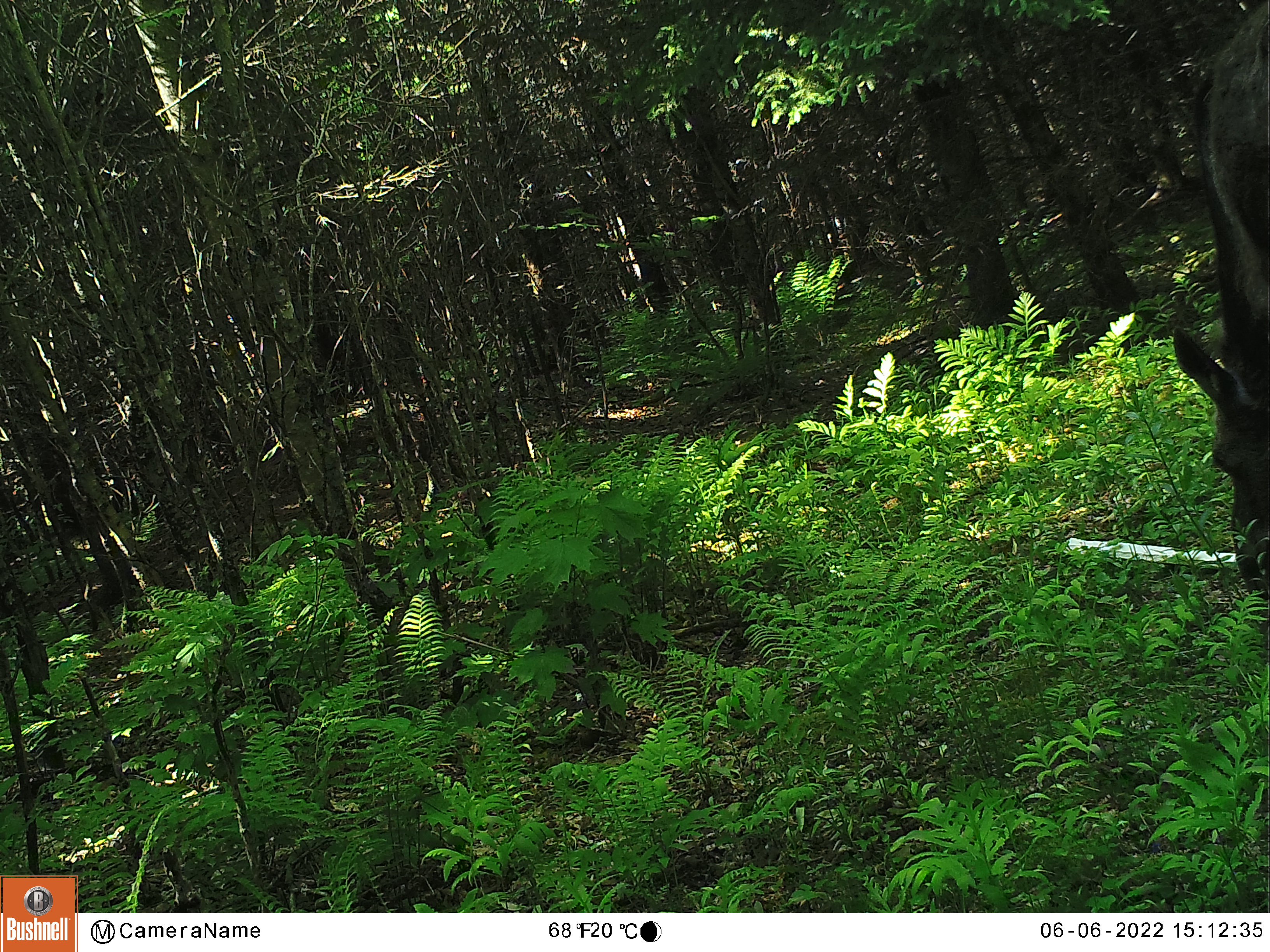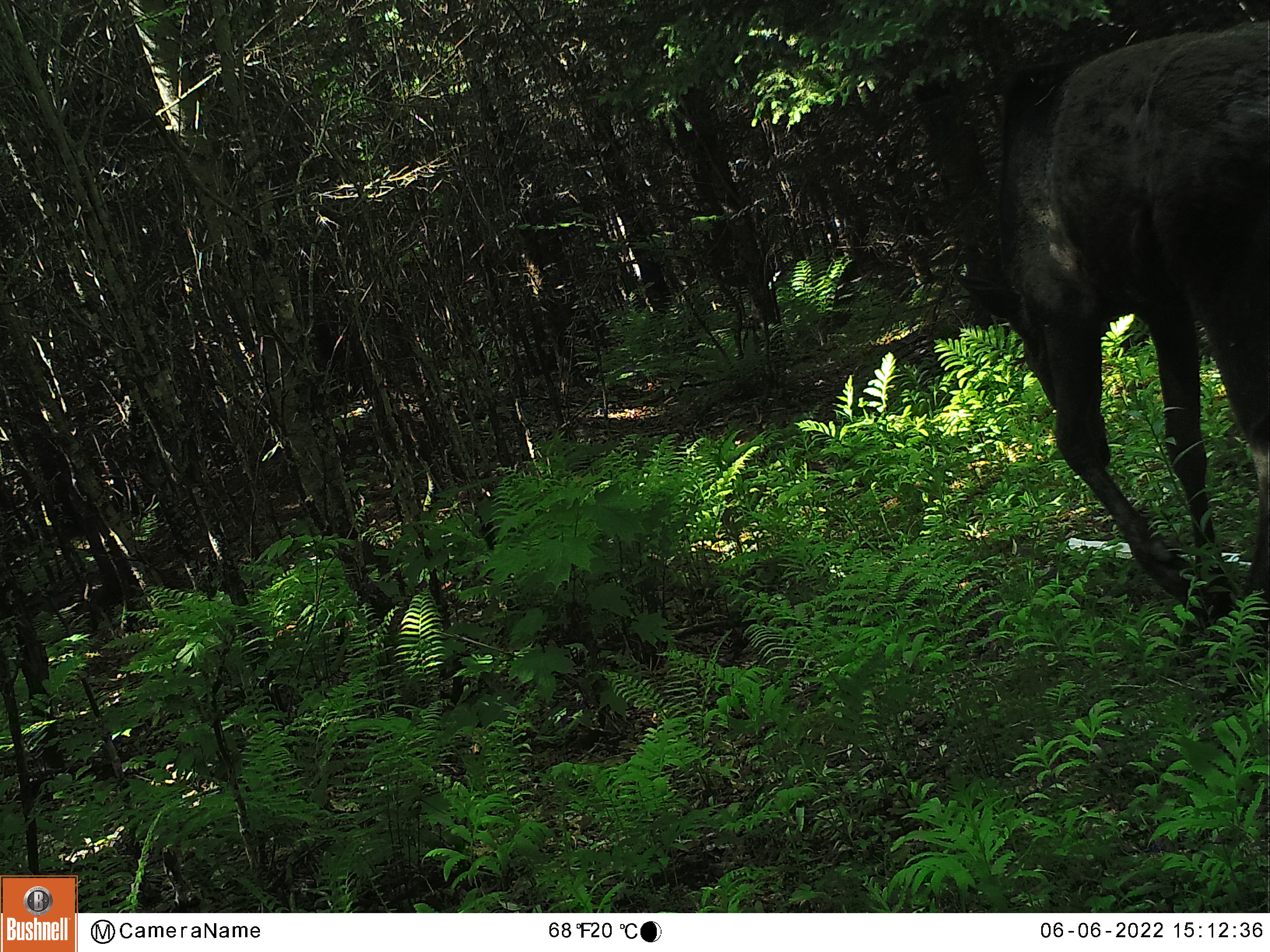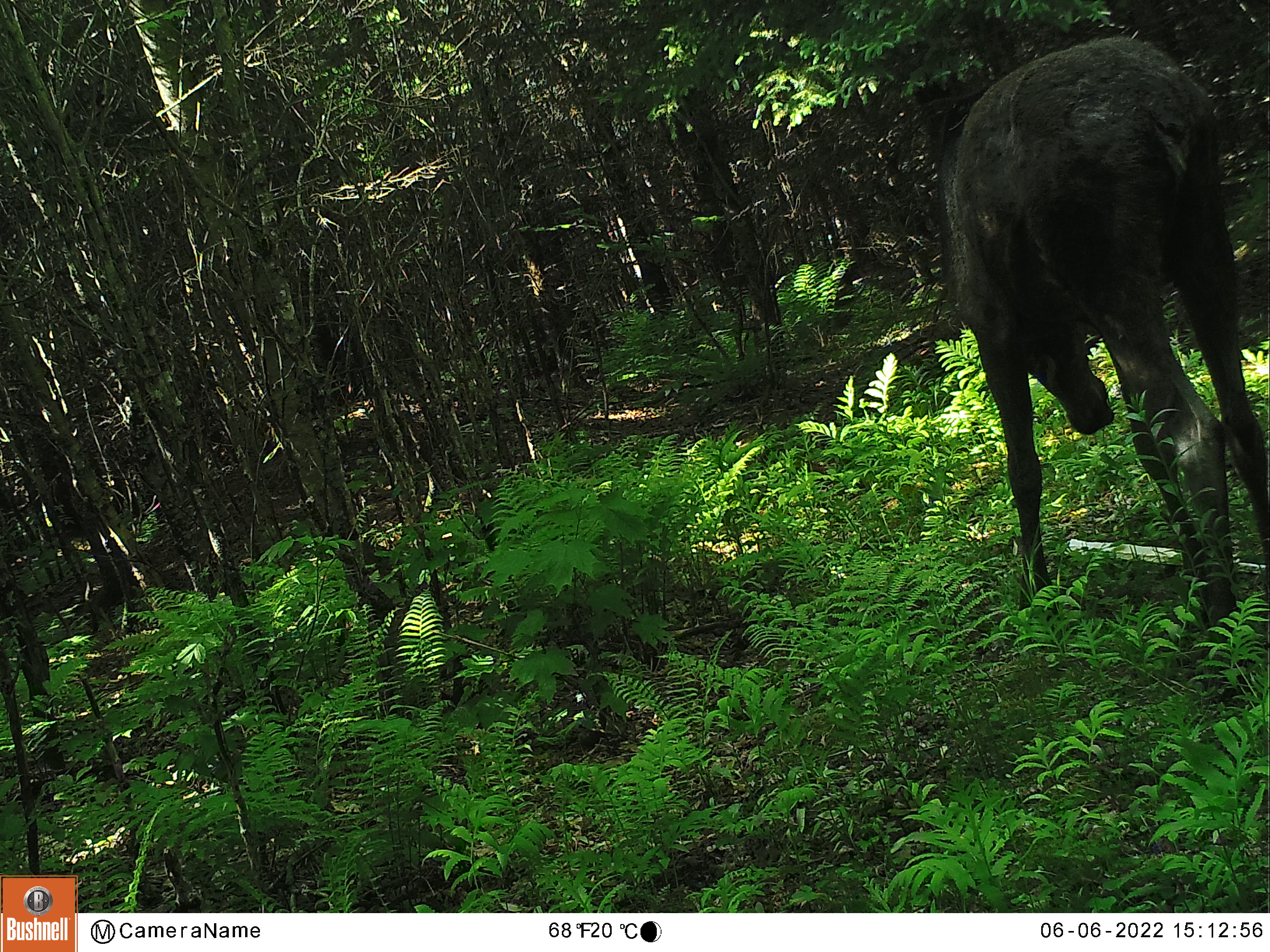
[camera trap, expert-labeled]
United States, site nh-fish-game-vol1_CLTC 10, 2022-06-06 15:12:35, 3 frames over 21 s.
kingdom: Animalia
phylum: Chordata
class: Mammalia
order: Artiodactyla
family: Cervidae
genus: Alces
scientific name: Alces alces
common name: moose